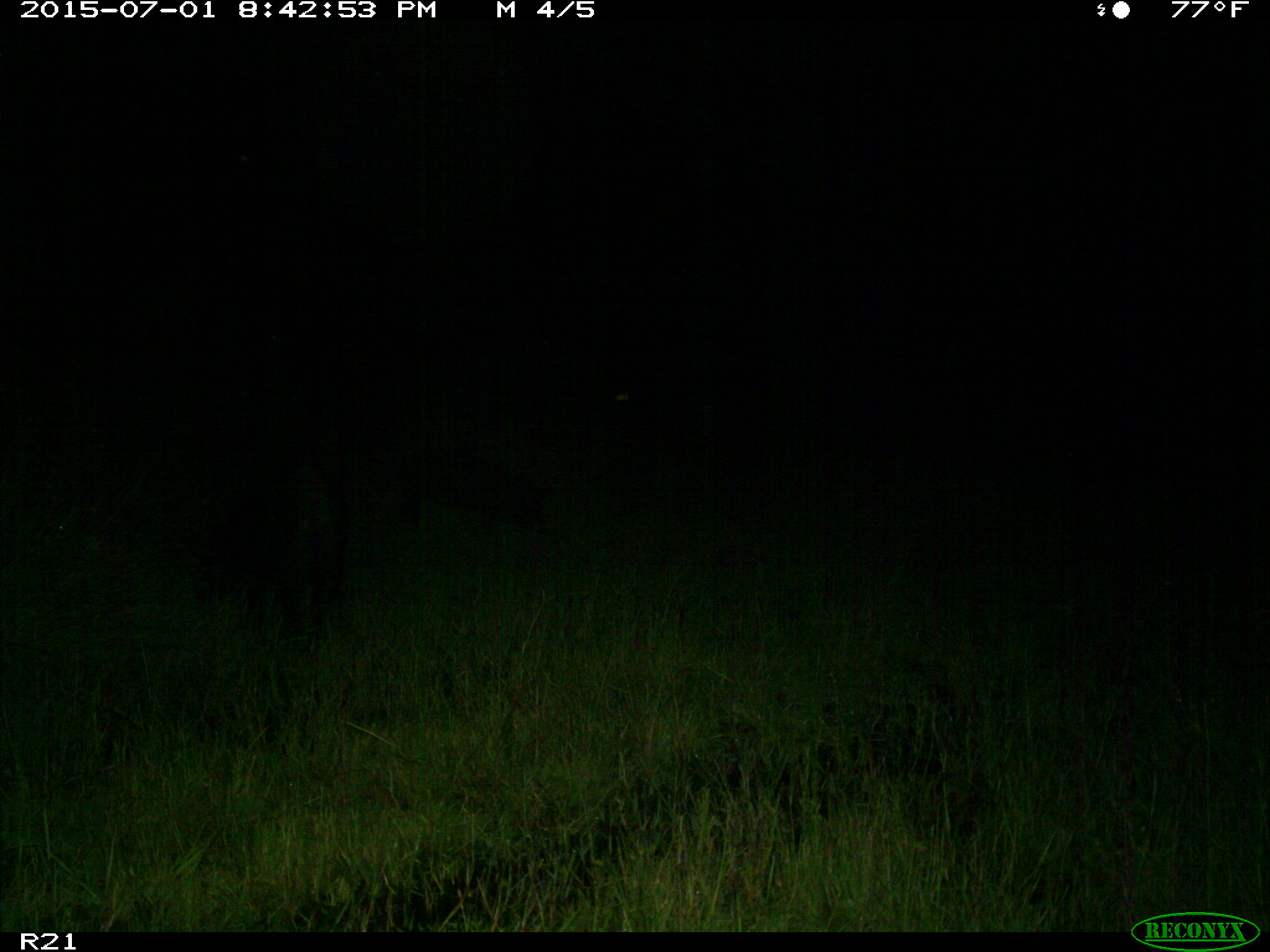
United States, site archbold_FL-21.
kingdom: Animalia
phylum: Chordata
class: Mammalia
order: Artiodactyla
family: Suidae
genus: Sus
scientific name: Sus scrofa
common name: wild boar